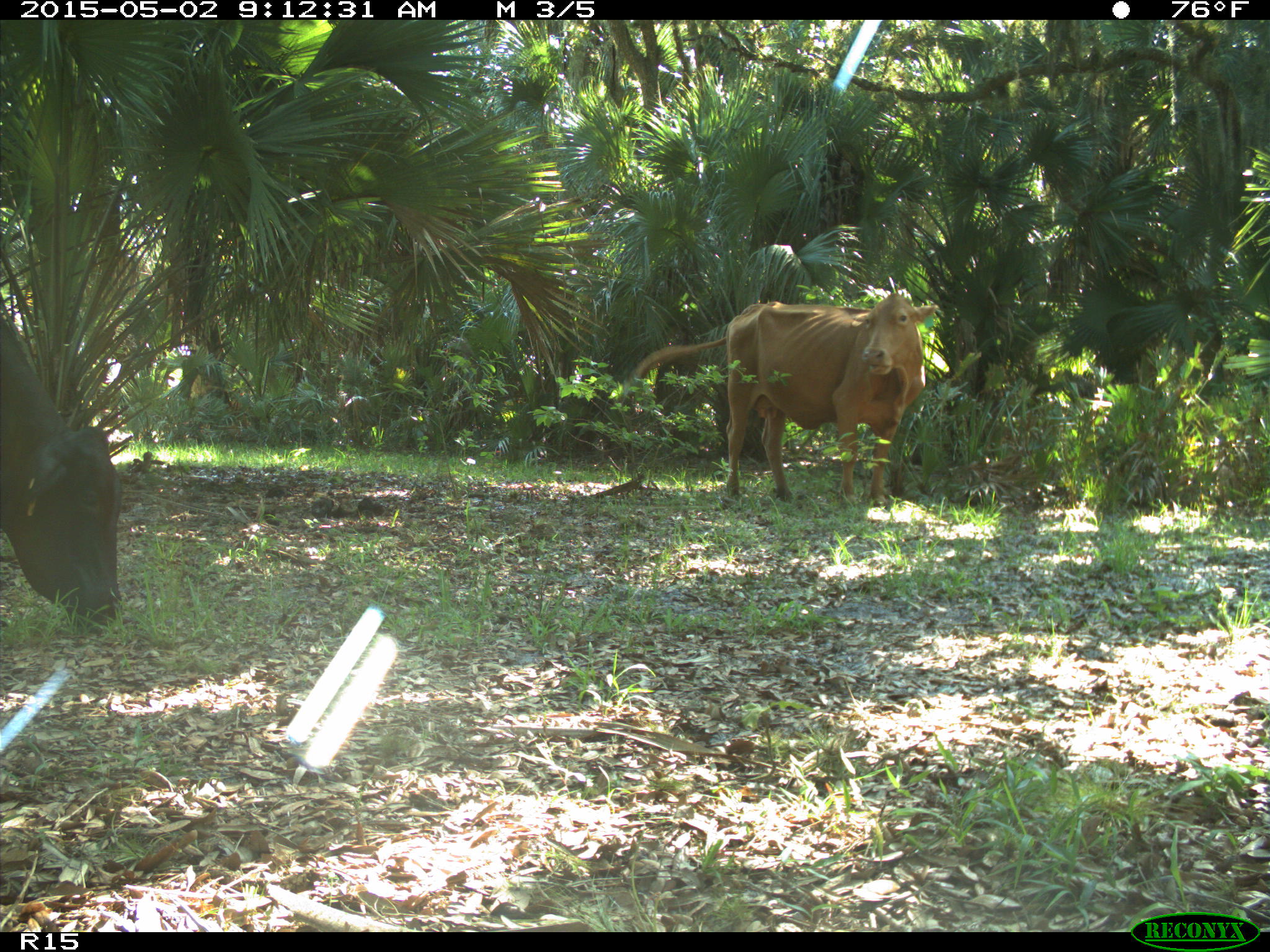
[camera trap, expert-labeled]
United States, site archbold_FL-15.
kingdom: Animalia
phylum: Chordata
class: Mammalia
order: Artiodactyla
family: Bovidae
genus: Bos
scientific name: Bos taurus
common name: domestic cow